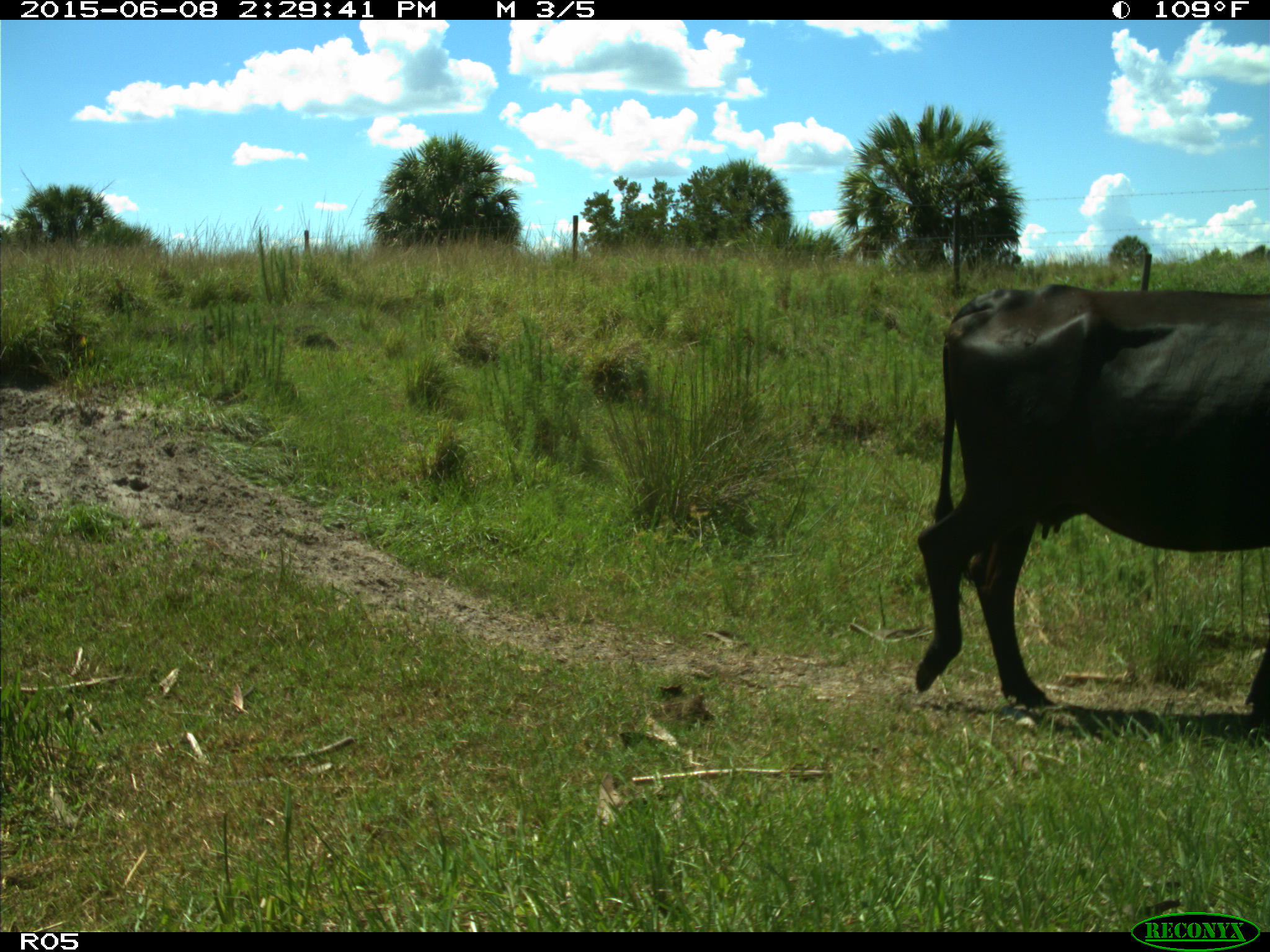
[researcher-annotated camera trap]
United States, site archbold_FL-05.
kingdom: Animalia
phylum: Chordata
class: Mammalia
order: Artiodactyla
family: Bovidae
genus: Bos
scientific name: Bos taurus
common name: domestic cow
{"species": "Bos taurus (domestic cow)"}